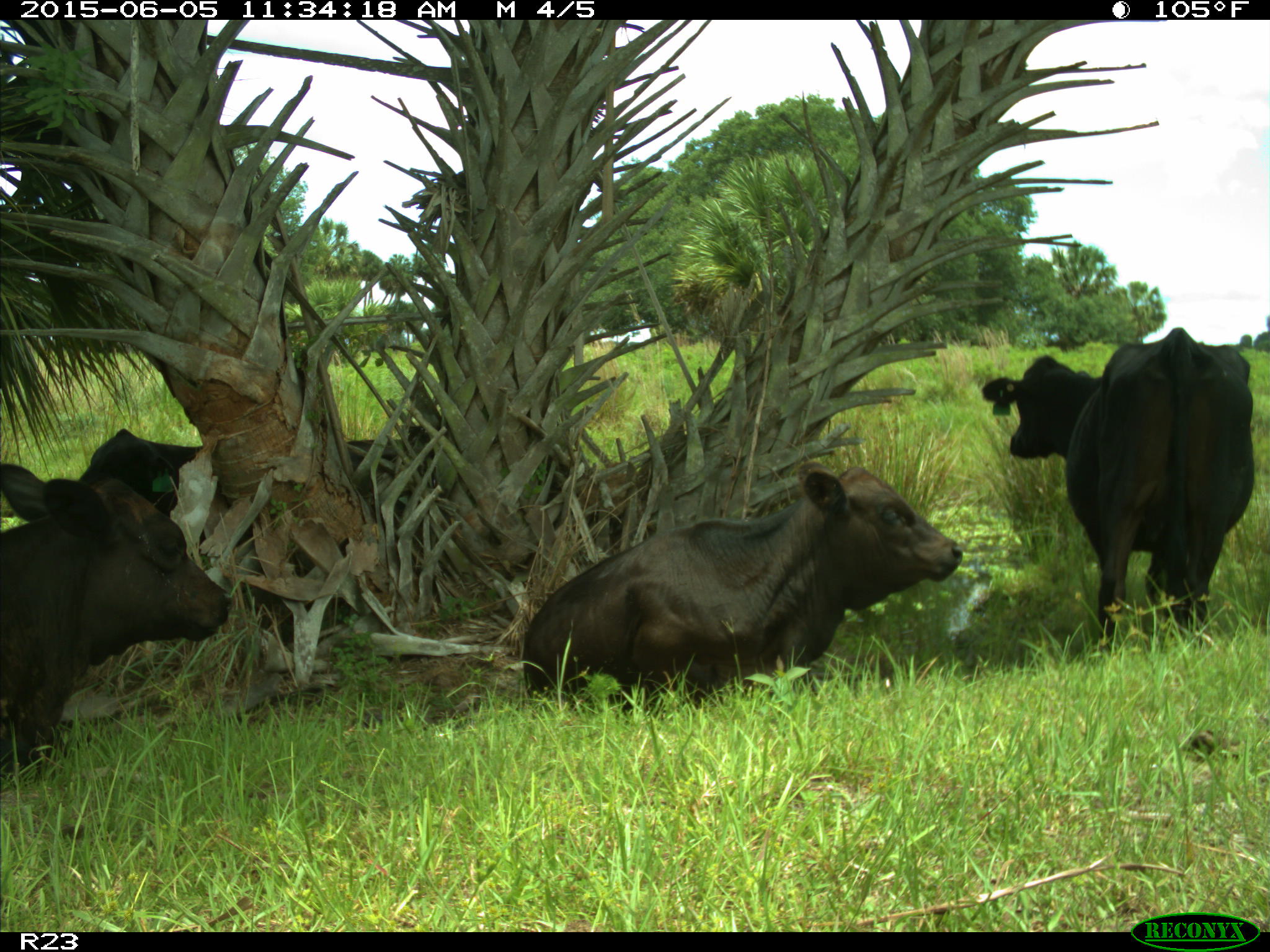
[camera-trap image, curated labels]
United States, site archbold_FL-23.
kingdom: Animalia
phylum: Chordata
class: Mammalia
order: Artiodactyla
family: Bovidae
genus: Bos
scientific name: Bos taurus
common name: domestic cow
Bos taurus (domestic cow).